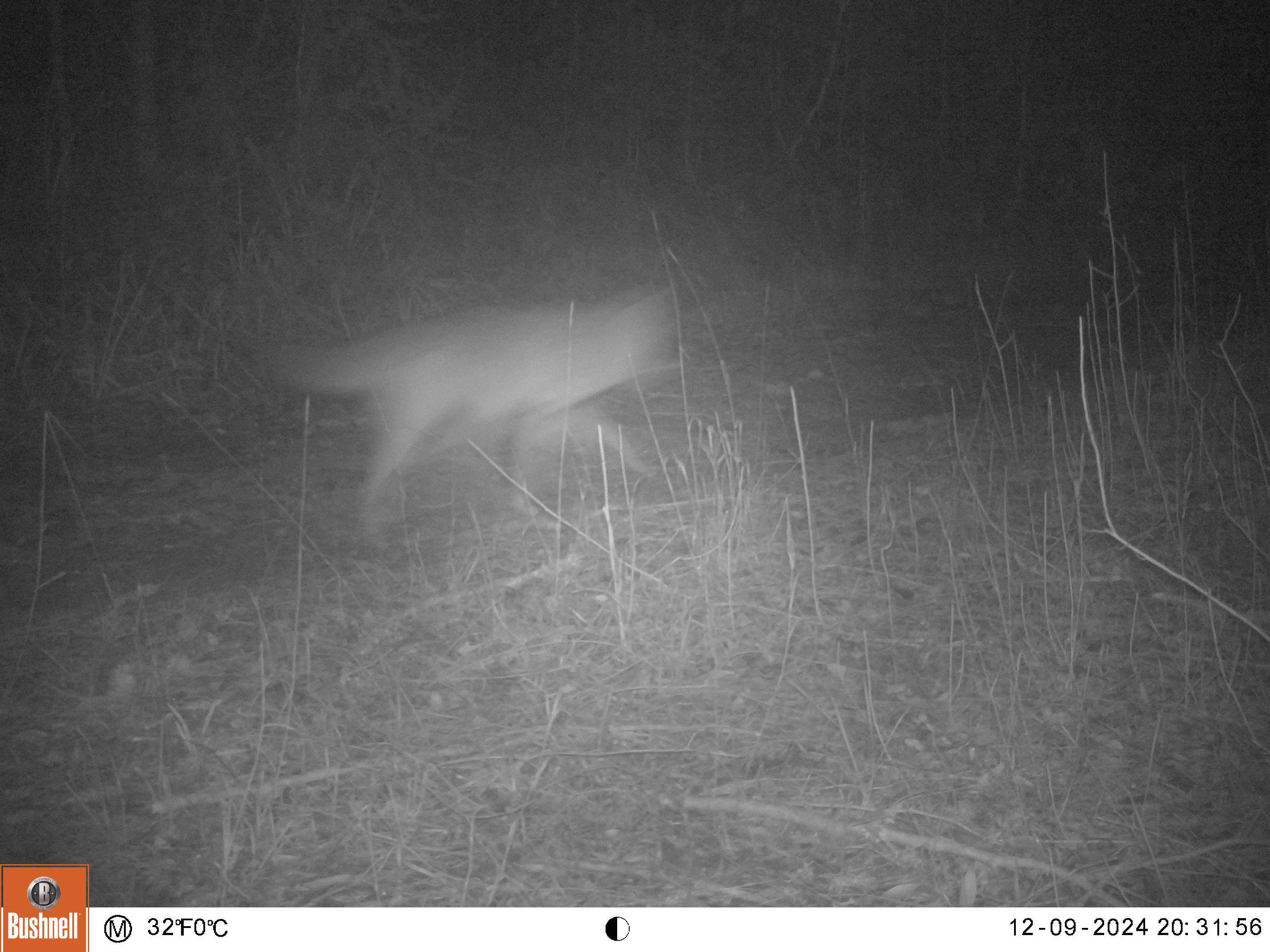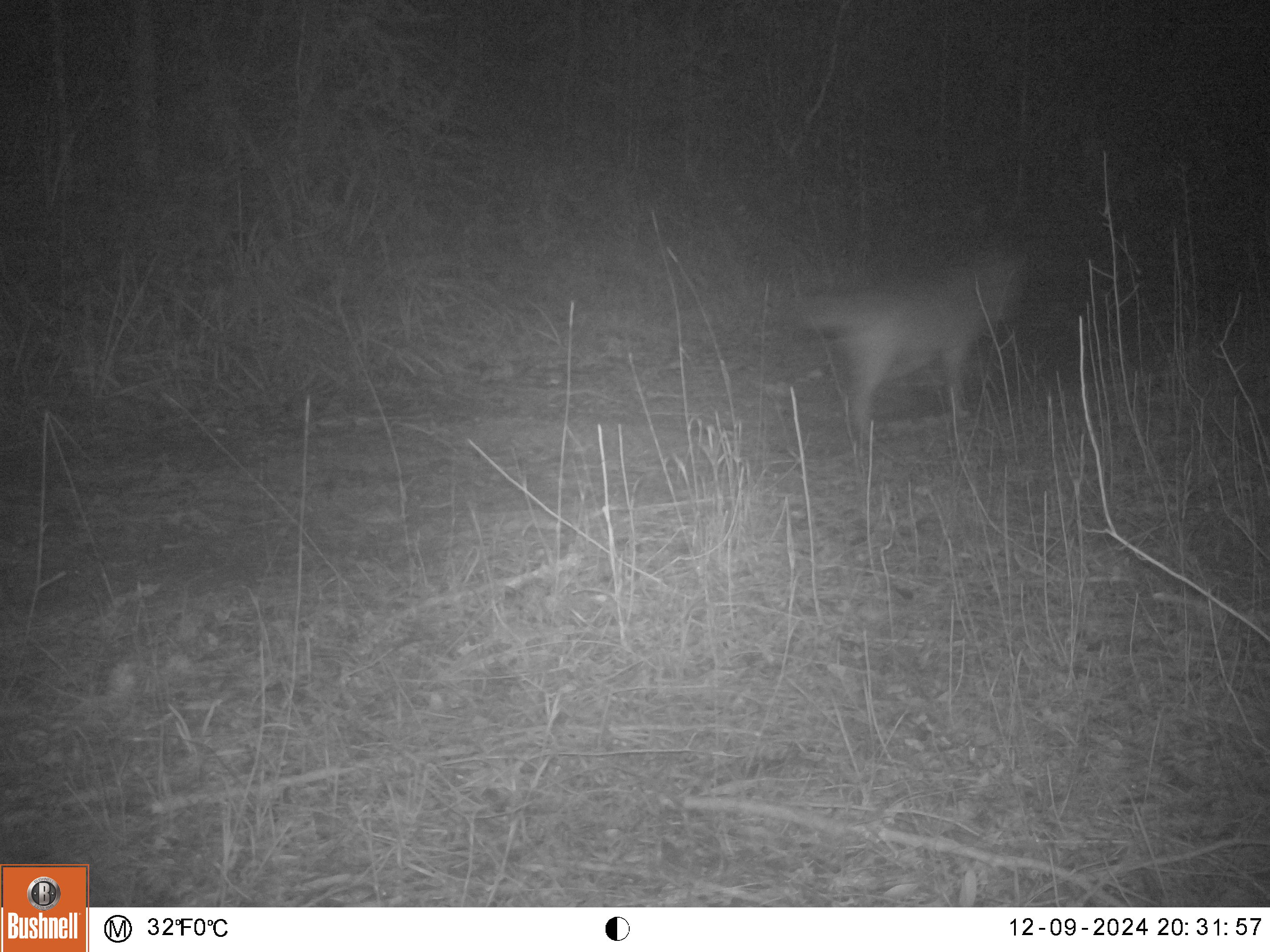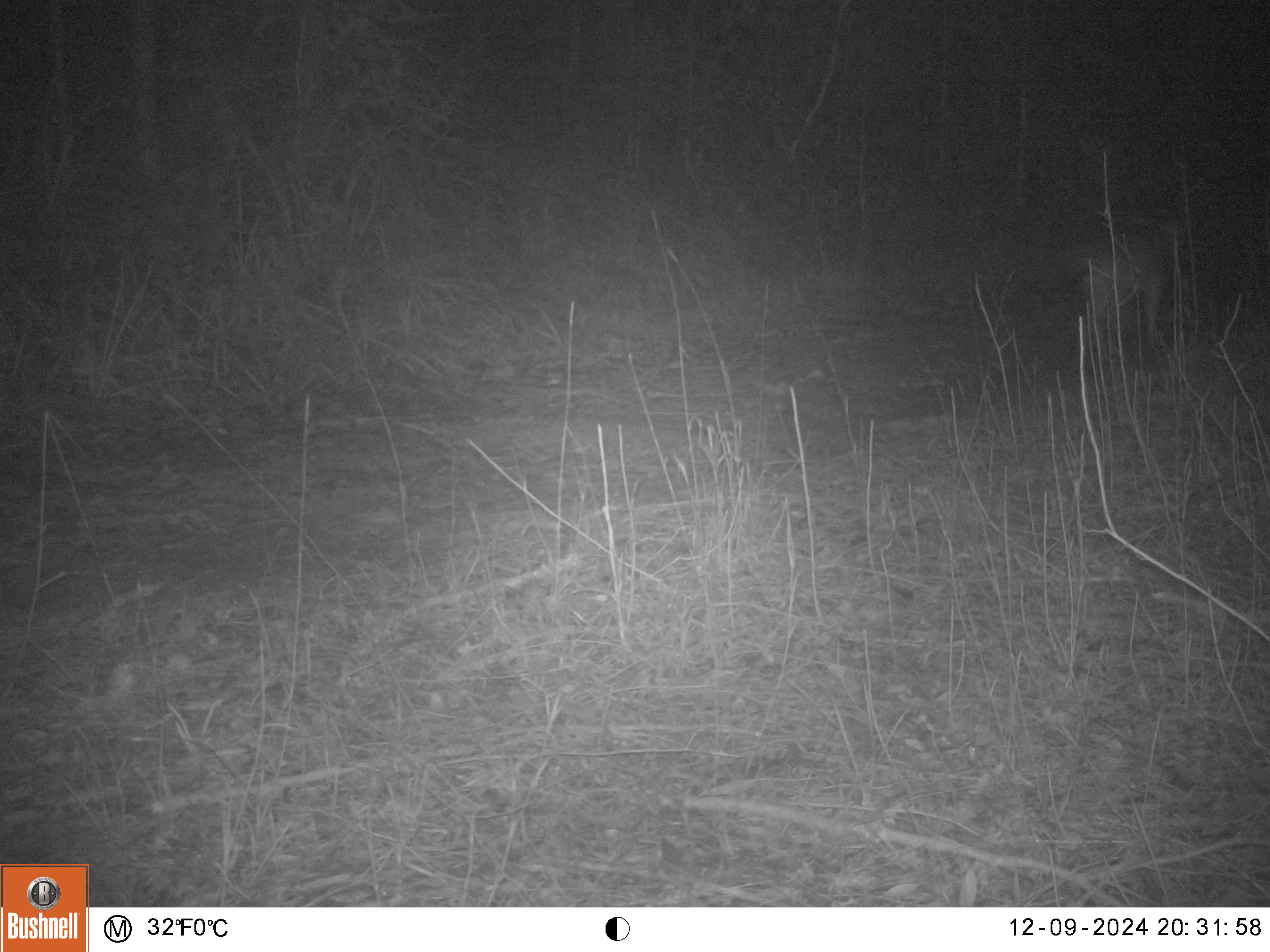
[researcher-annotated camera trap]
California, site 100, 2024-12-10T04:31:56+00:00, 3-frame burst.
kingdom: Animalia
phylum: Chordata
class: Mammalia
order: Carnivora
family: Canidae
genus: Canis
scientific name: Canis latrans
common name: coyote